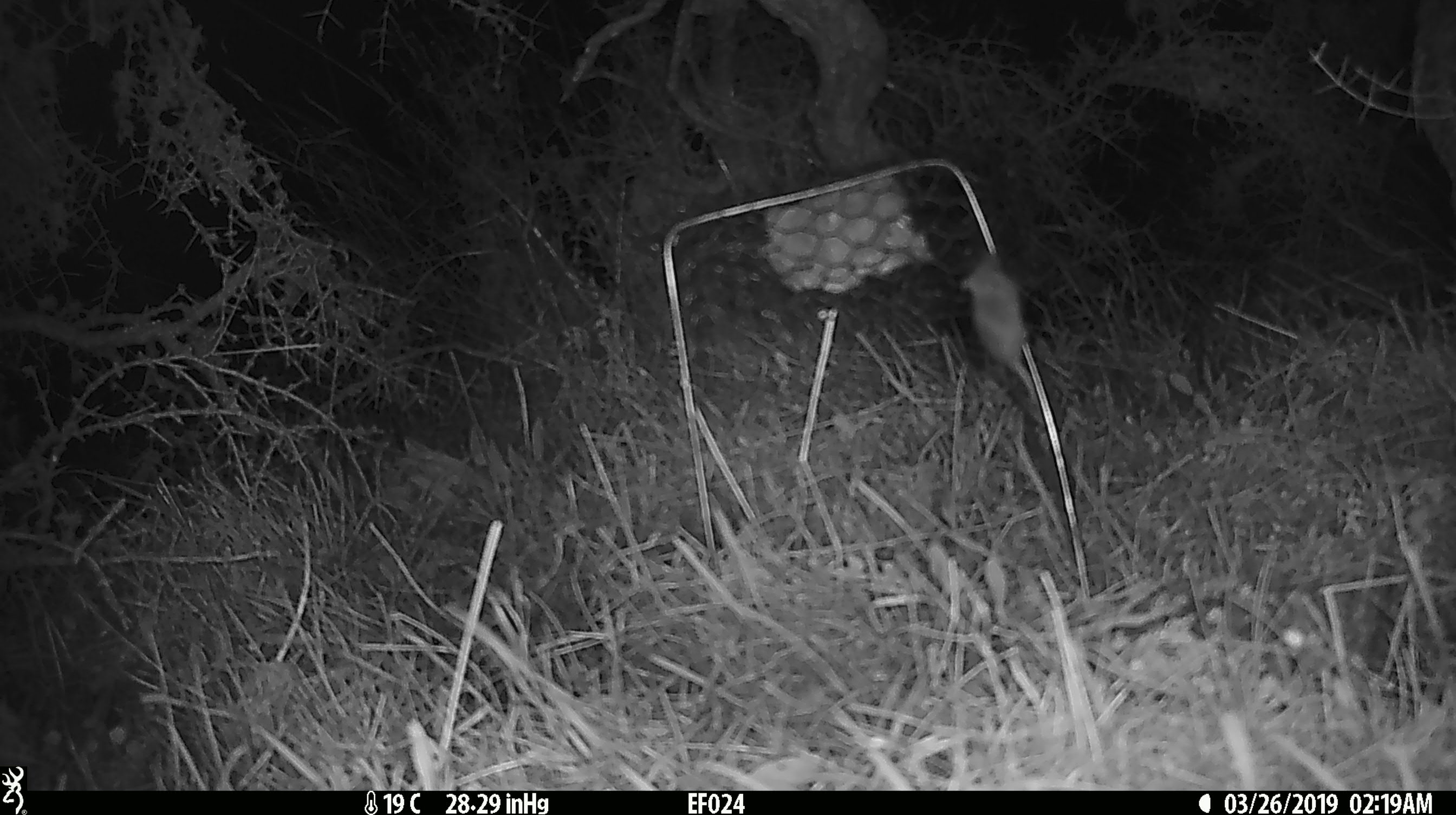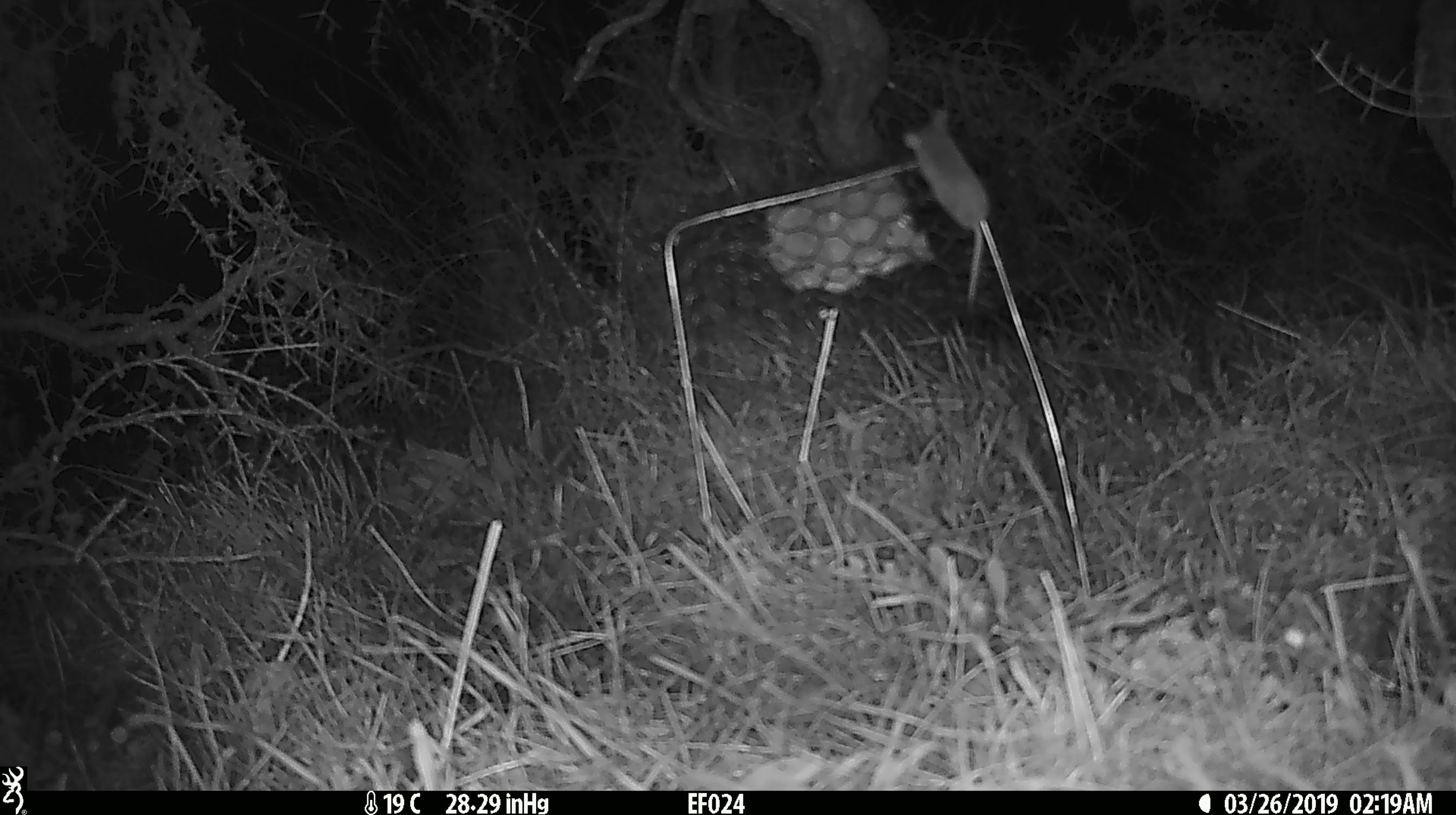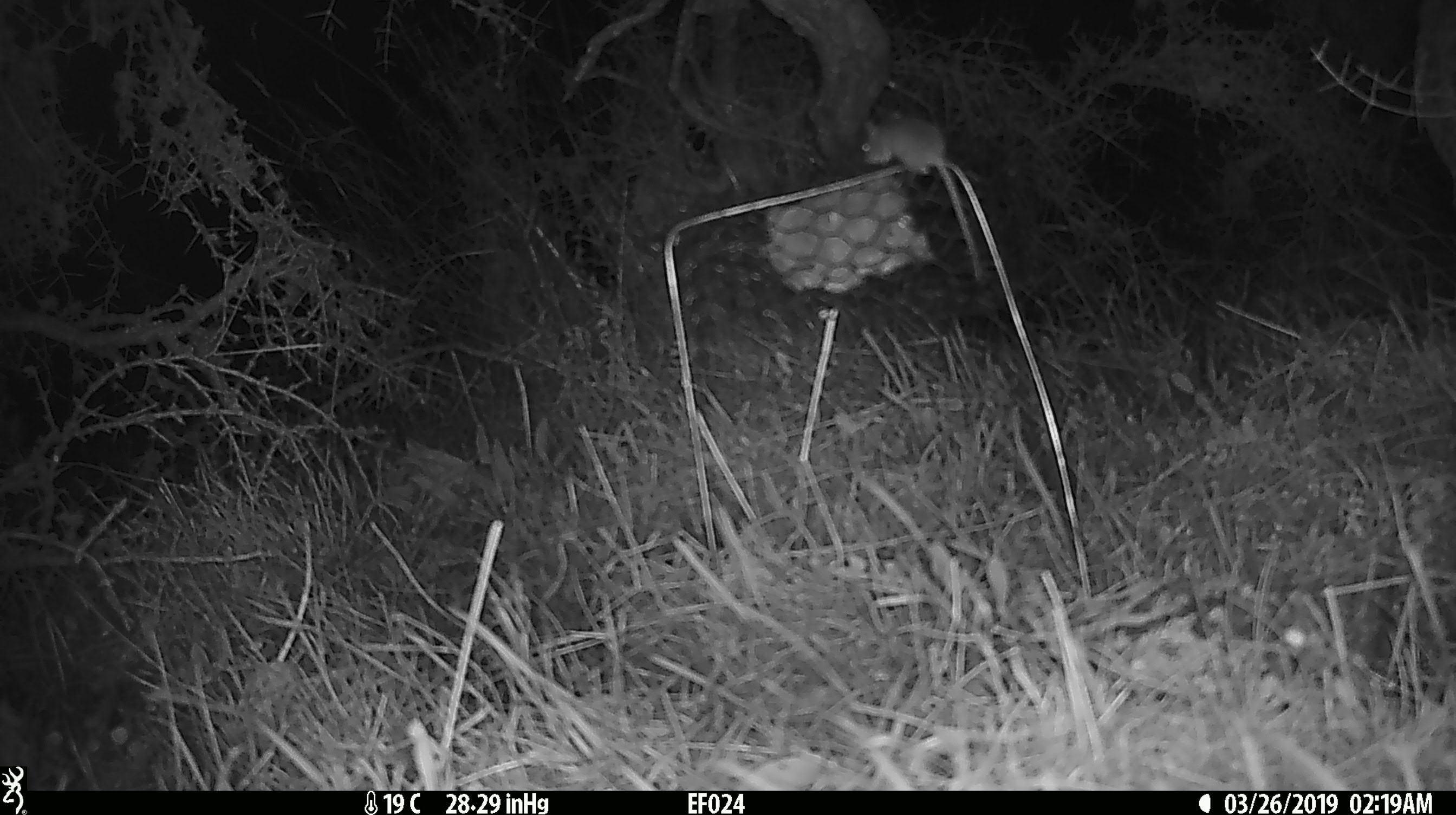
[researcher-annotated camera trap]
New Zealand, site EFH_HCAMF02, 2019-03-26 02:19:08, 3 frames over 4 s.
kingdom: Animalia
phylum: Chordata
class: Mammalia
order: Rodentia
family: Muridae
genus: Mus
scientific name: Mus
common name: mouse